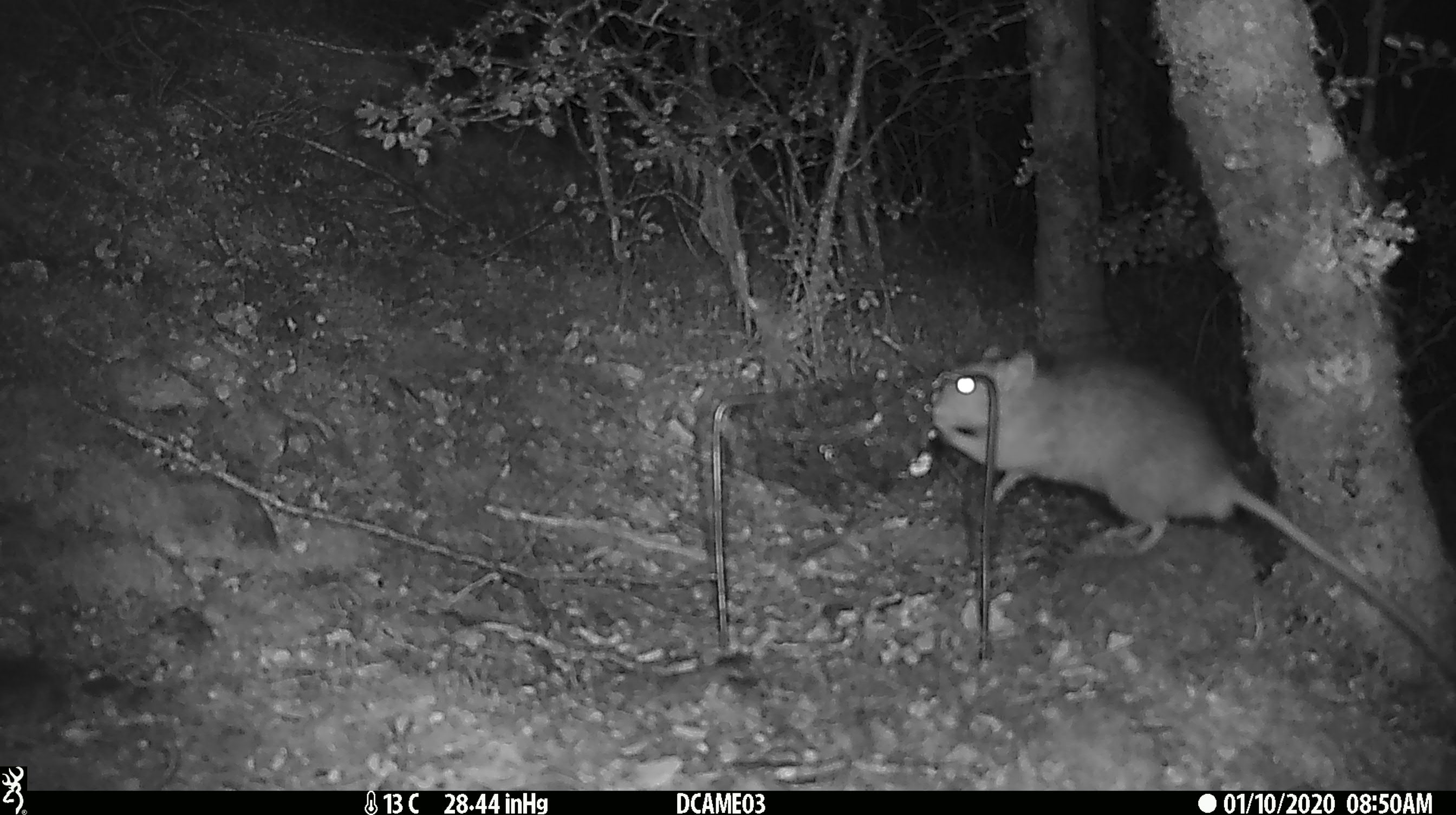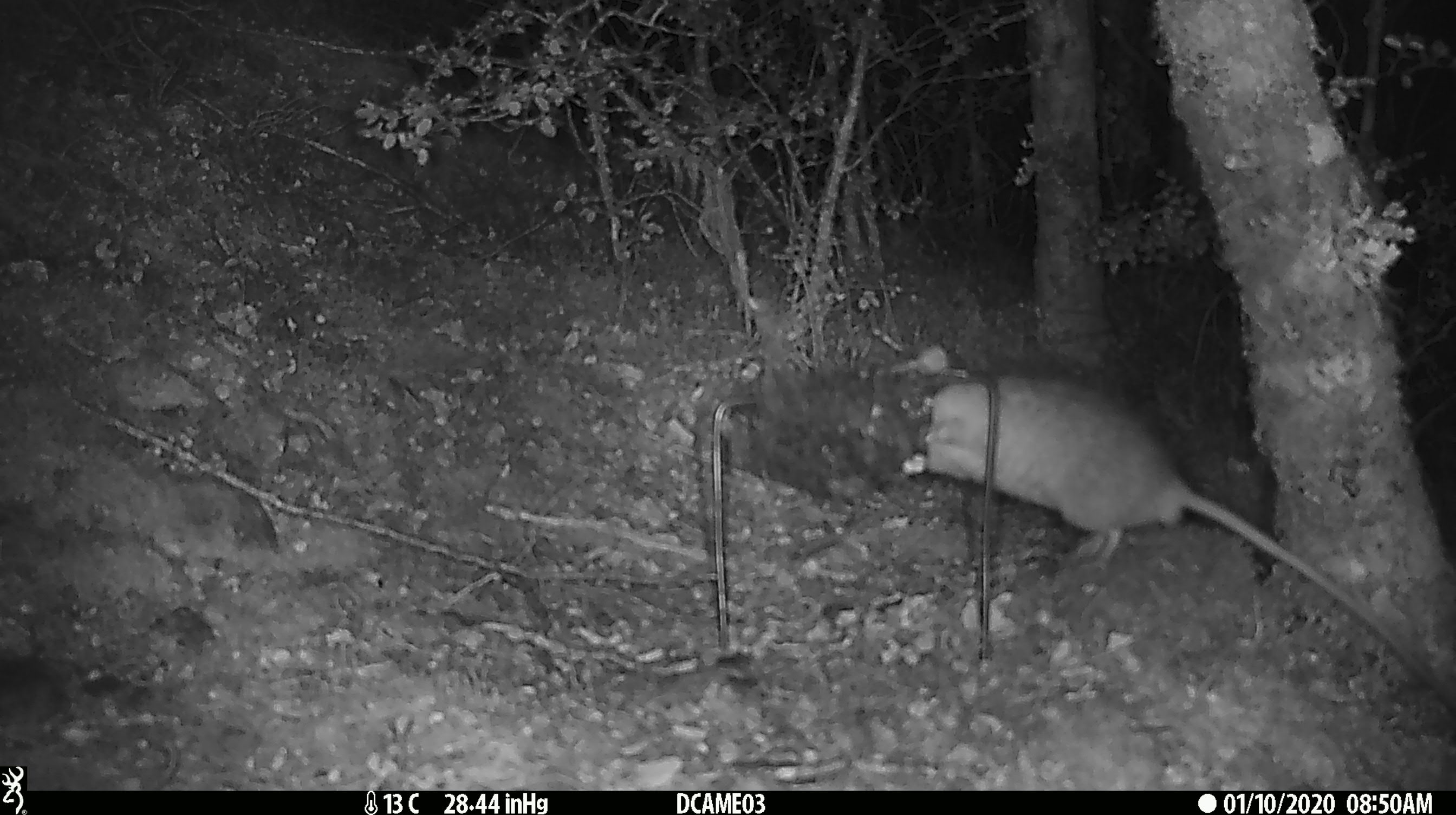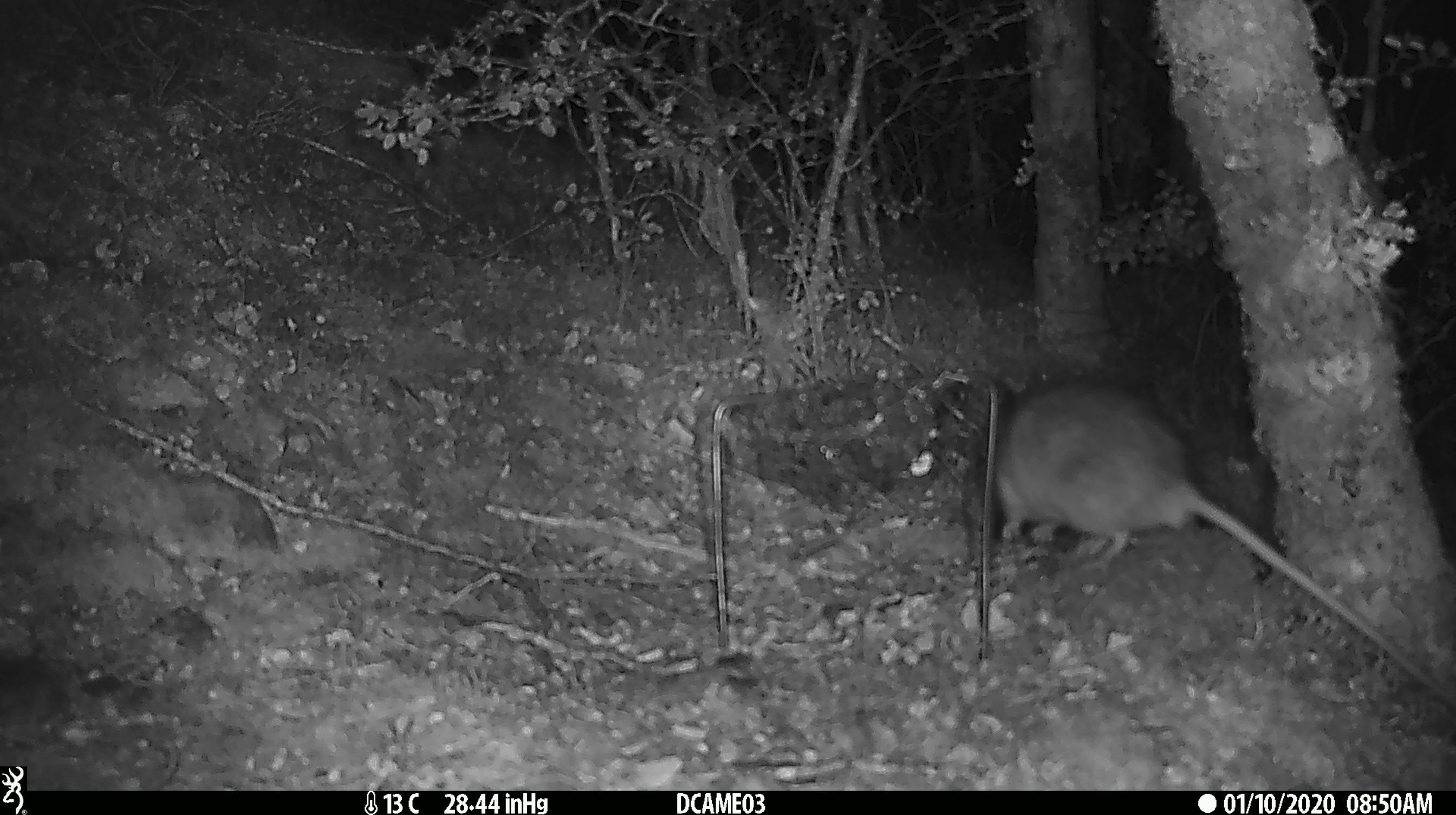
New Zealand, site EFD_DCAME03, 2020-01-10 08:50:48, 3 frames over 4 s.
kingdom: Animalia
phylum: Chordata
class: Mammalia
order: Rodentia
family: Muridae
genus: Rattus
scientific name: Rattus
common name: rat